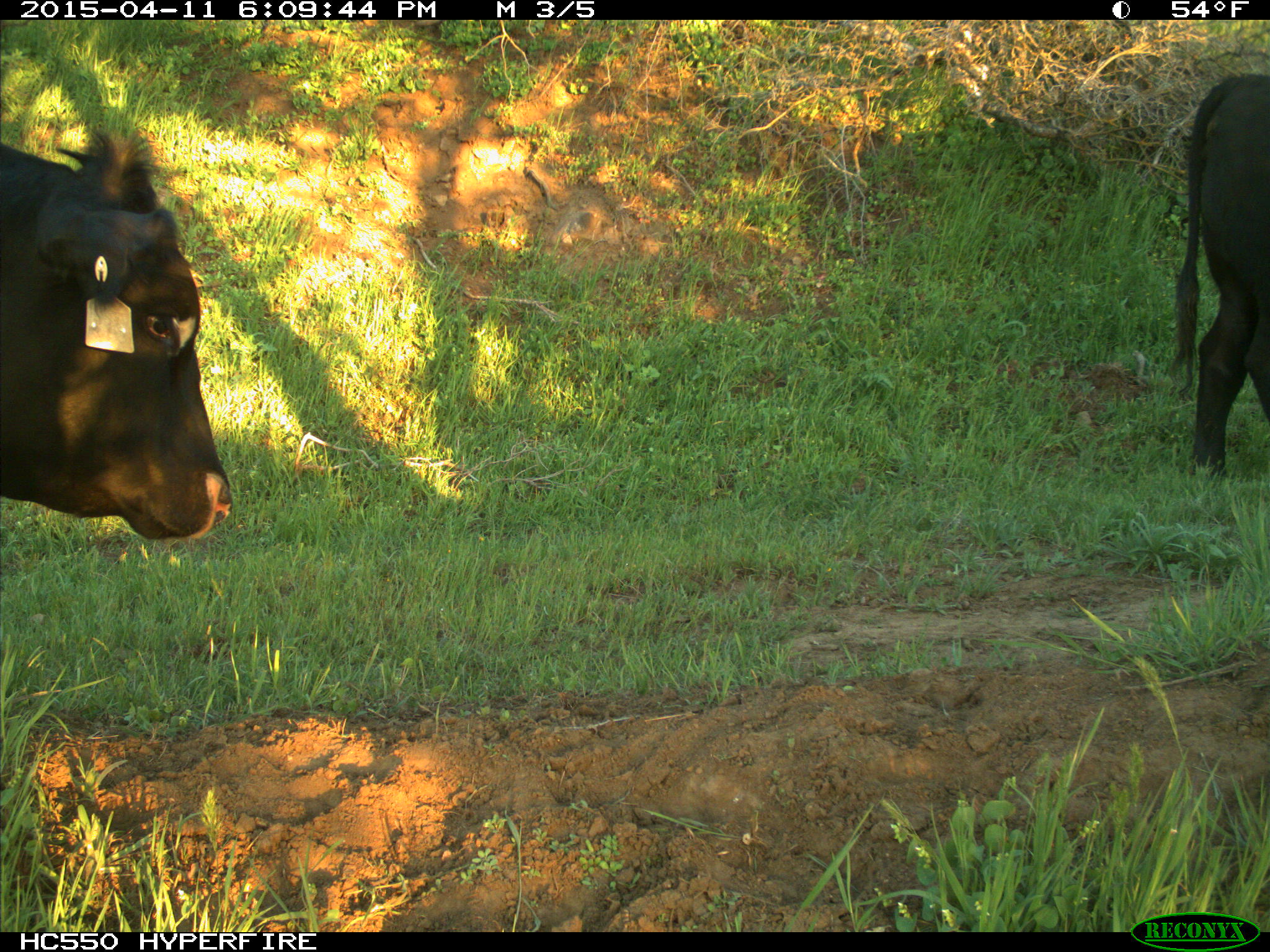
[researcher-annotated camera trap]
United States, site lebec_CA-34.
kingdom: Animalia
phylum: Chordata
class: Mammalia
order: Artiodactyla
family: Bovidae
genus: Bos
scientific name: Bos taurus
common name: domestic cow